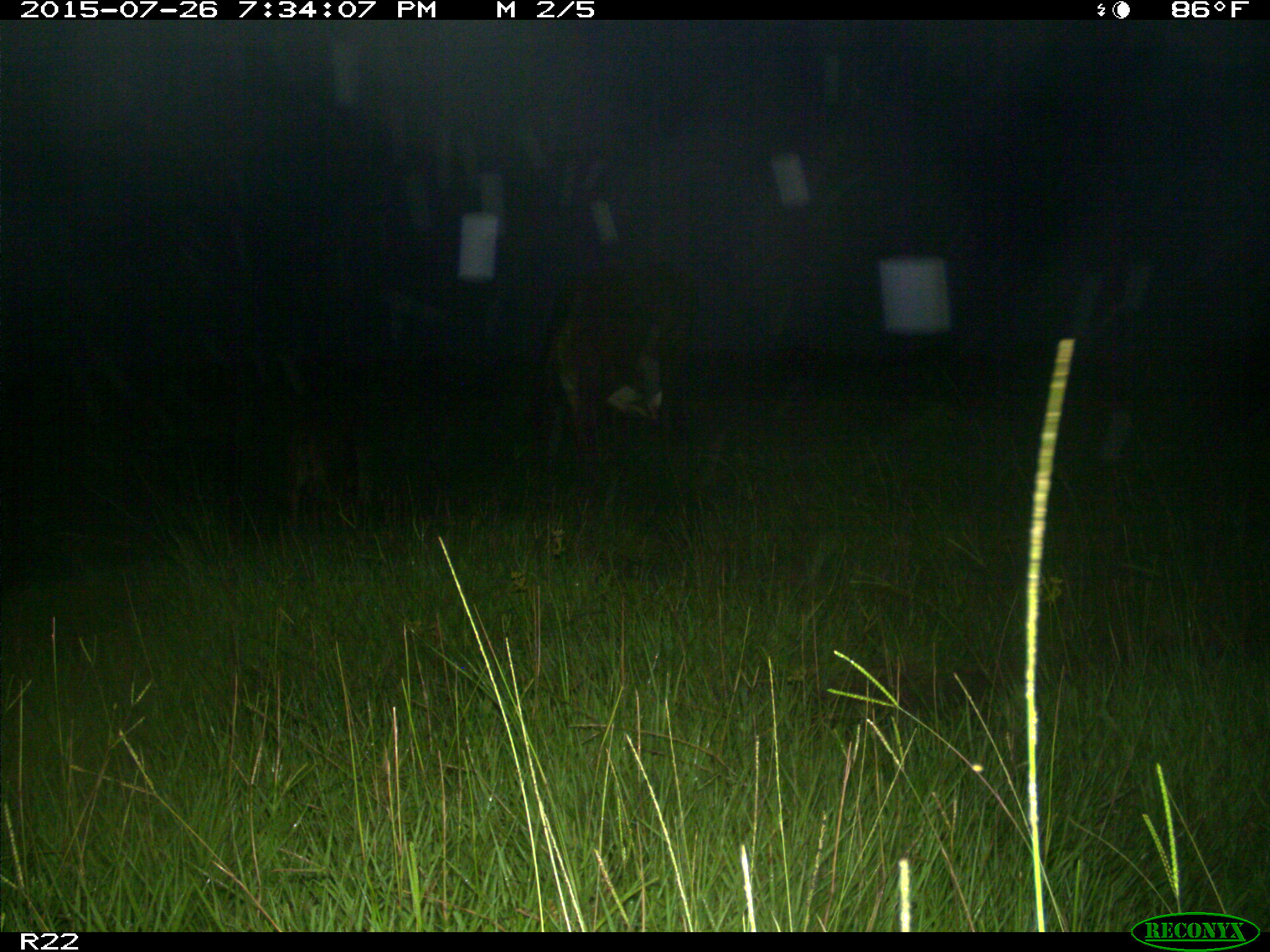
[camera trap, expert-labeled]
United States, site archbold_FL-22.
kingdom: Animalia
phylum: Chordata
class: Mammalia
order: Artiodactyla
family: Bovidae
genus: Bos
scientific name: Bos taurus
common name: domestic cow